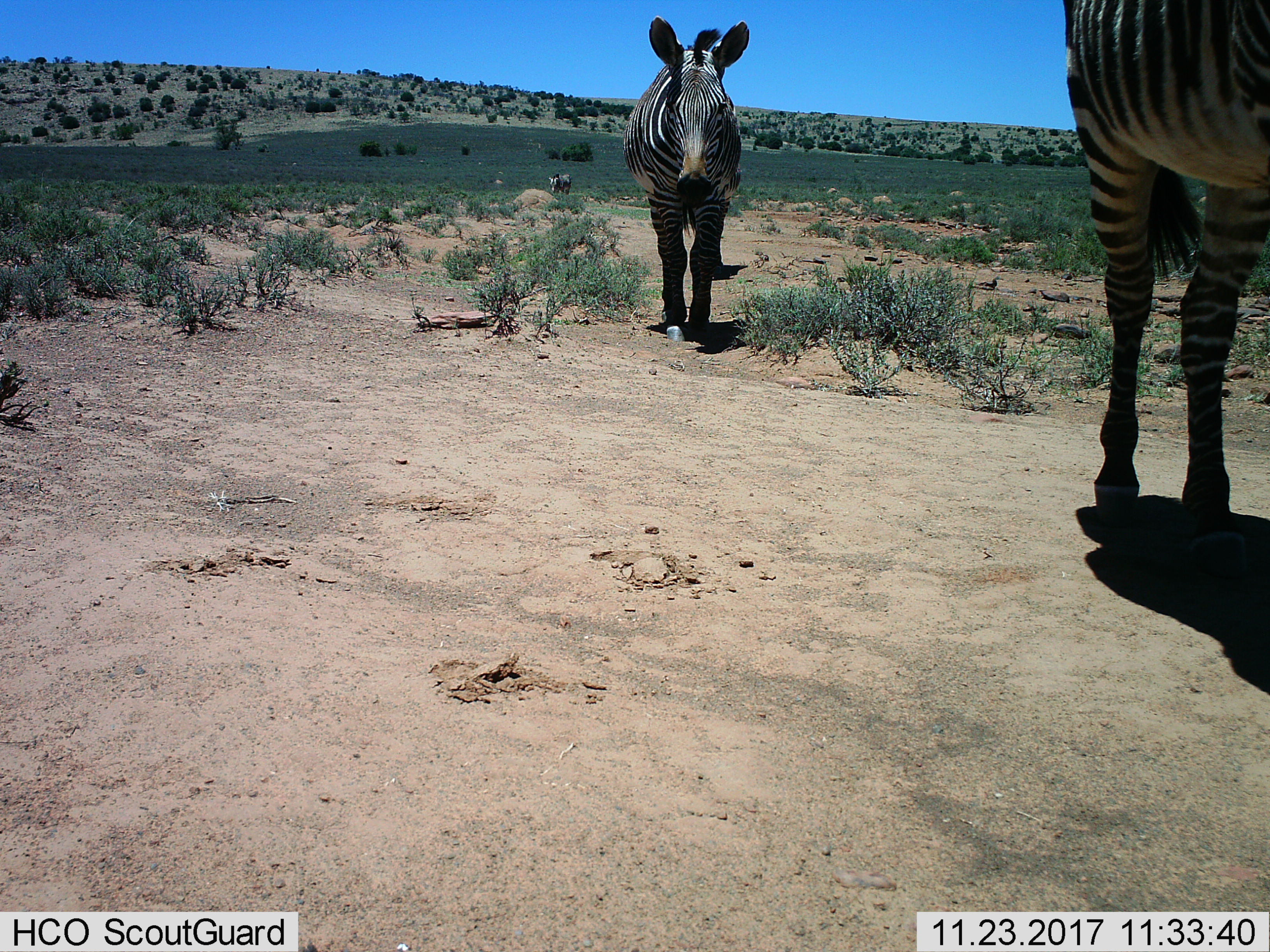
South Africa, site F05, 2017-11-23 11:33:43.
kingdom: Animalia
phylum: Chordata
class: Mammalia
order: Perissodactyla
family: Equidae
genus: Equus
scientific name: Equus zebra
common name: mountain zebra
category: zebramountain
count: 3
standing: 43%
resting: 0%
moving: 86%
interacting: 0%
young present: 0%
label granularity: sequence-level